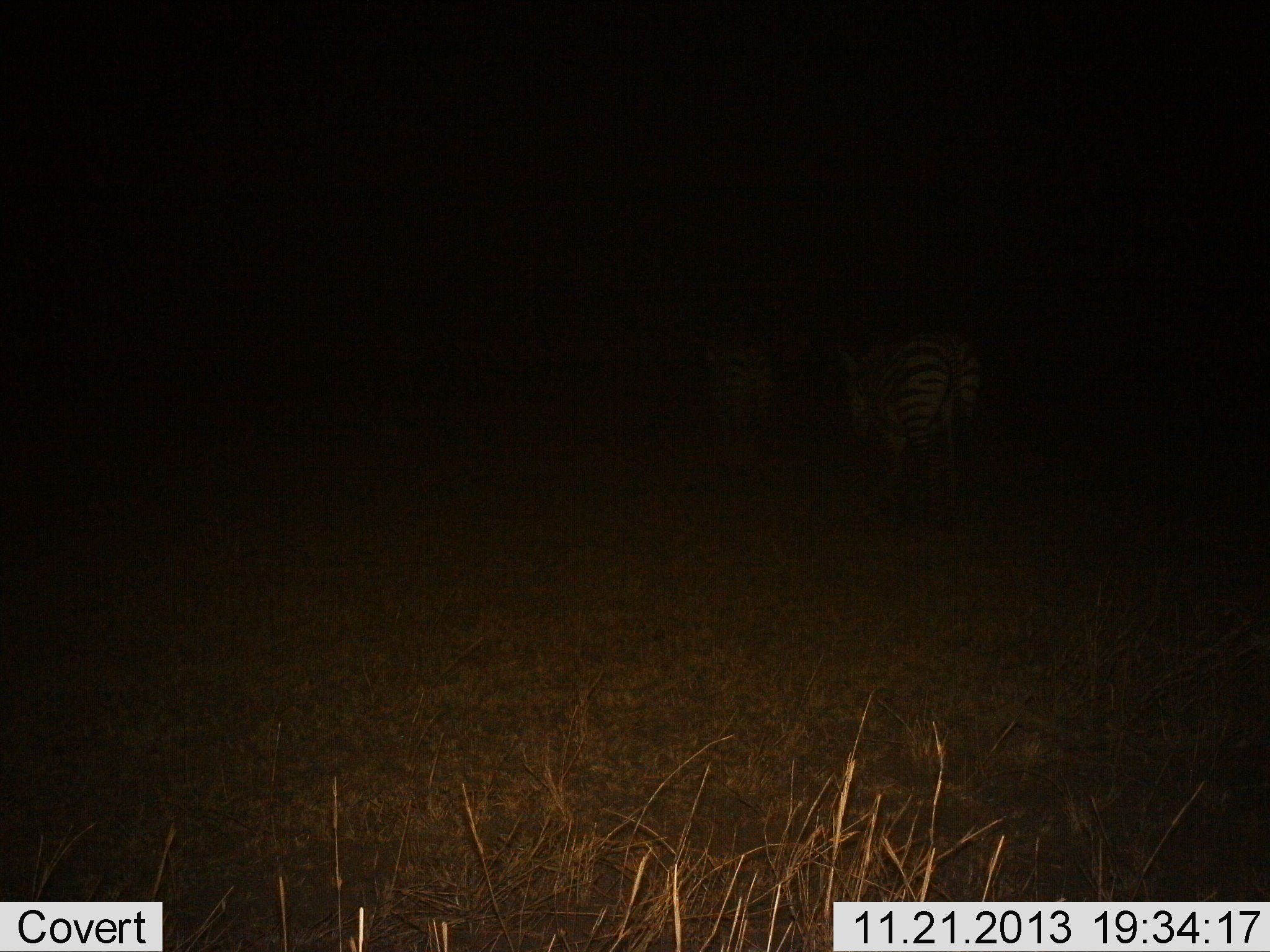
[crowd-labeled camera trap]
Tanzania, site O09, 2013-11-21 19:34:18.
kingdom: Animalia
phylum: Chordata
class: Mammalia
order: Perissodactyla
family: Equidae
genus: Equus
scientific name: Equus quagga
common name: plains zebra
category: zebra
Zebra (plains zebra) (Equus quagga), count 2. Behavior (volunteer vote fractions): standing 30%, resting 0%, moving 70%, interacting 0%. Young present (vote fraction): 0%. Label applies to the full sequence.